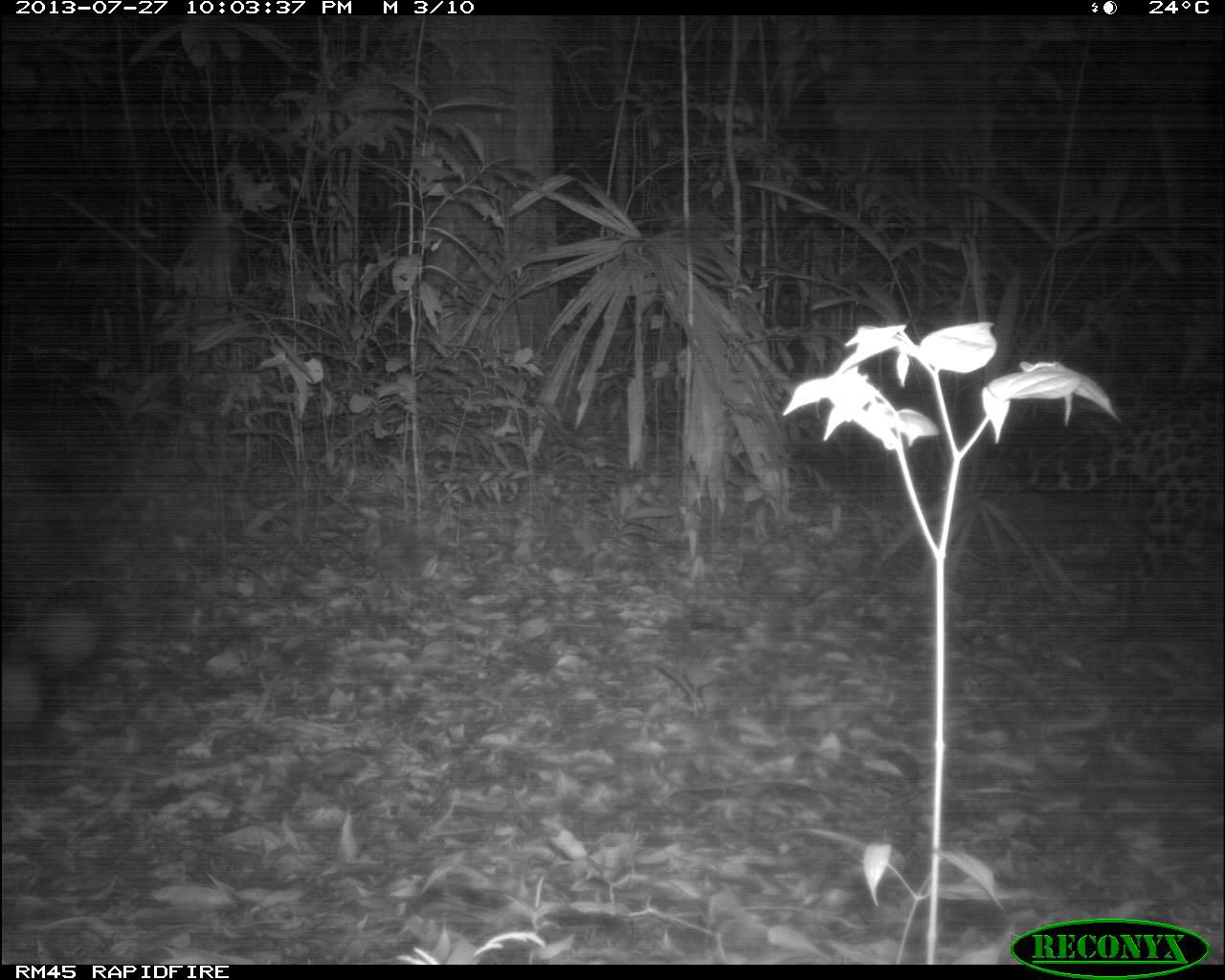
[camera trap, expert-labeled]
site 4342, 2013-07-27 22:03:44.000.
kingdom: Animalia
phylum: Chordata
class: Mammalia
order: Carnivora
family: Felidae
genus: Panthera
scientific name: Panthera onca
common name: jaguar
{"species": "Panthera onca (jaguar)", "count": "1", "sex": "male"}